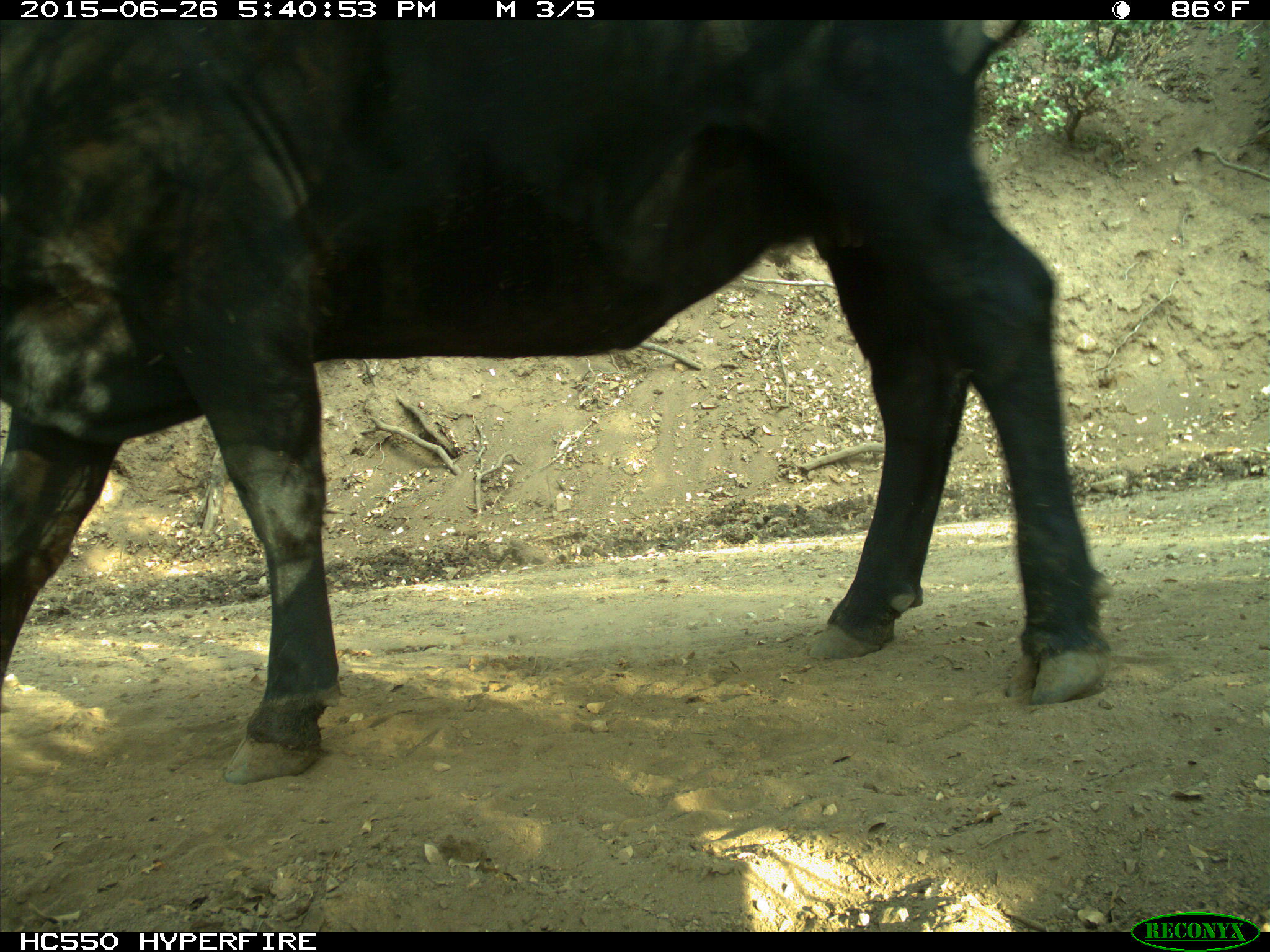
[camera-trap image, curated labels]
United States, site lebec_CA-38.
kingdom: Animalia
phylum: Chordata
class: Mammalia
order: Artiodactyla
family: Bovidae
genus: Bos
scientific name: Bos taurus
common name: domestic cow